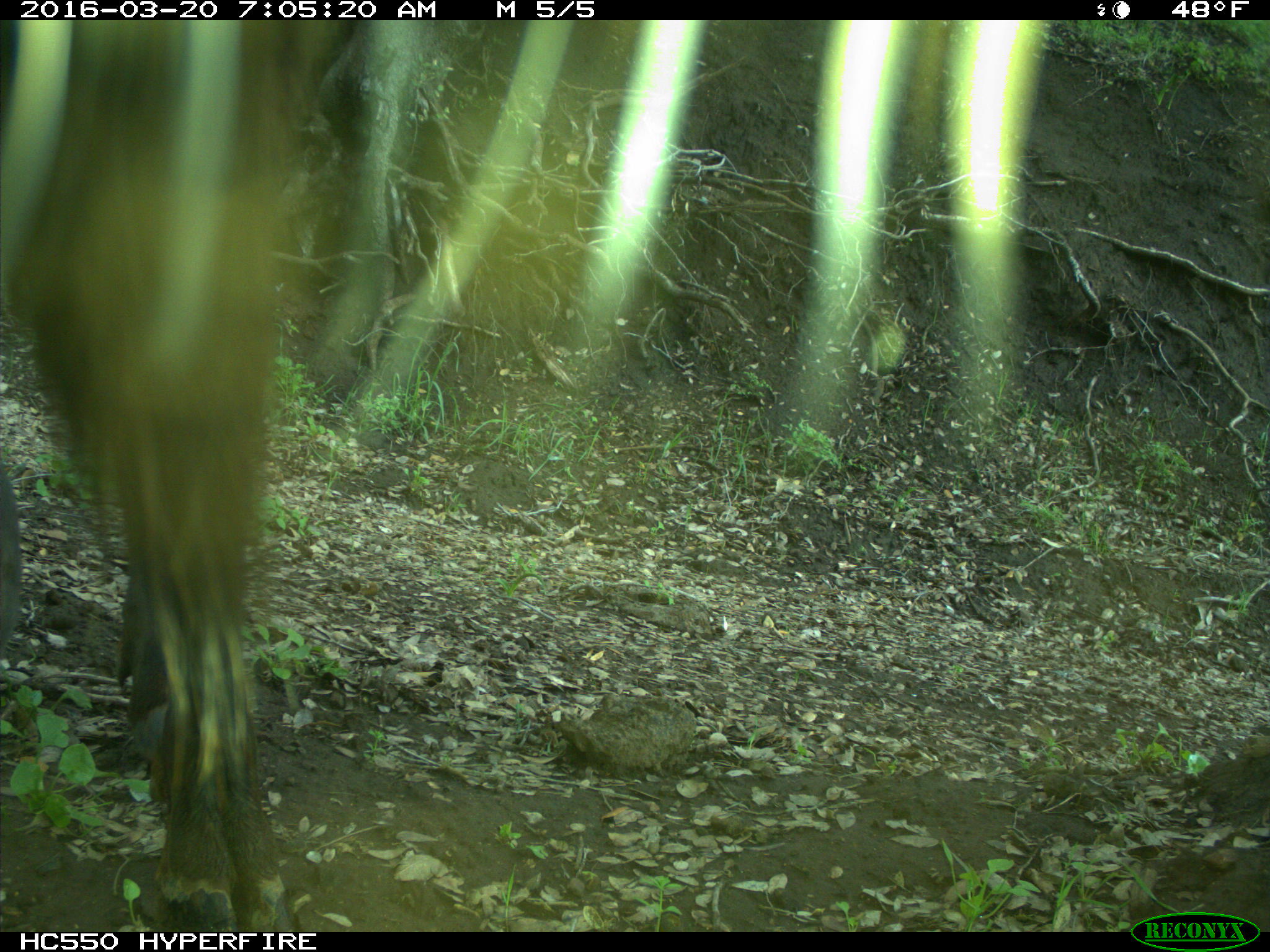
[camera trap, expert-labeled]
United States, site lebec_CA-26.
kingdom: Animalia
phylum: Chordata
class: Mammalia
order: Artiodactyla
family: Cervidae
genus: Cervus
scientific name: Cervus canadensis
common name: elk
Cervus canadensis (elk).